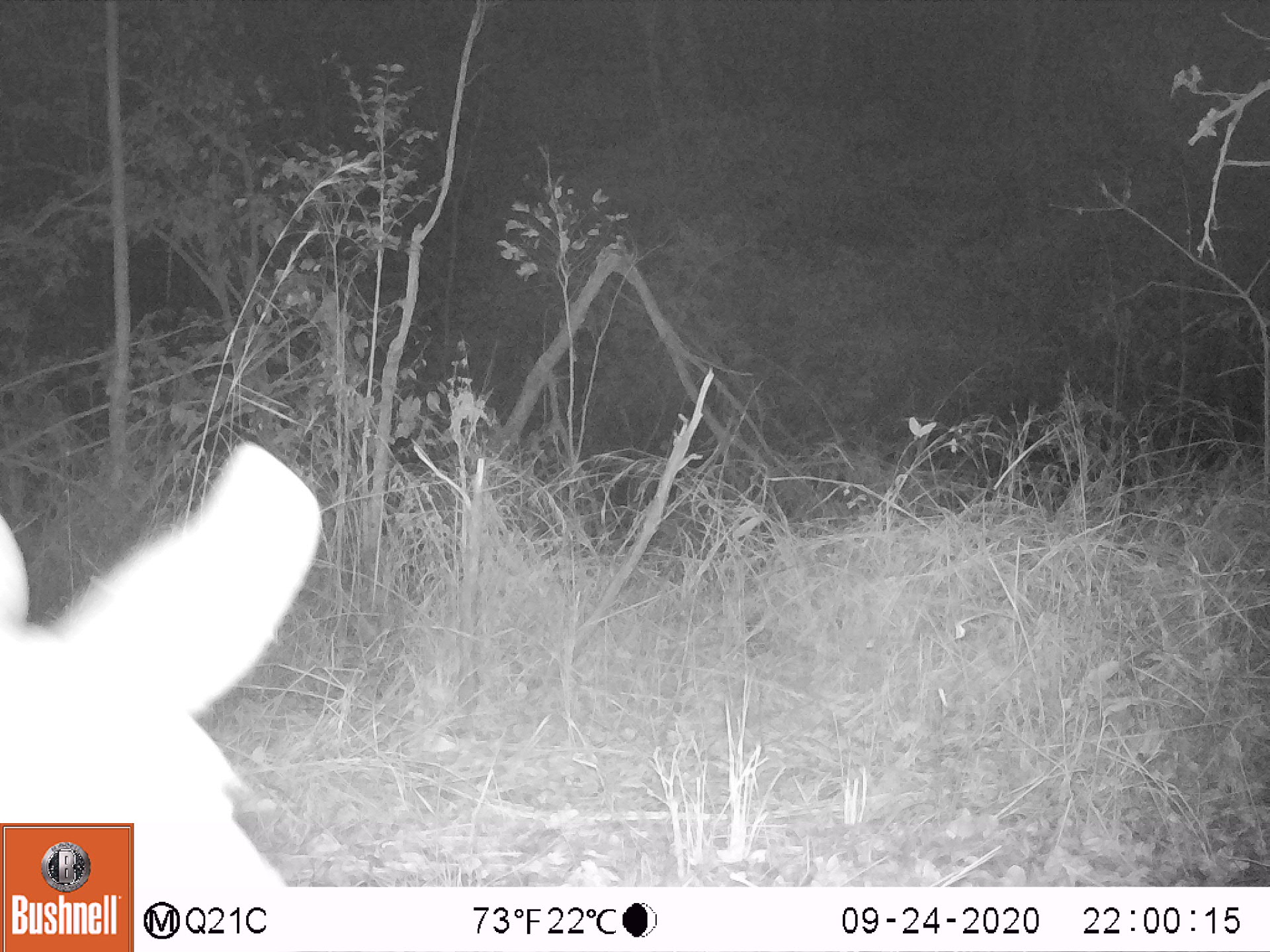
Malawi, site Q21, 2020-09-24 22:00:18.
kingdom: Animalia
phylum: Chordata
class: Mammalia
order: Artiodactyla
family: Bovidae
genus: Tragelaphus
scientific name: Tragelaphus strepsiceros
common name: greater kudu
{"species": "greater kudu (Tragelaphus strepsiceros)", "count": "1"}